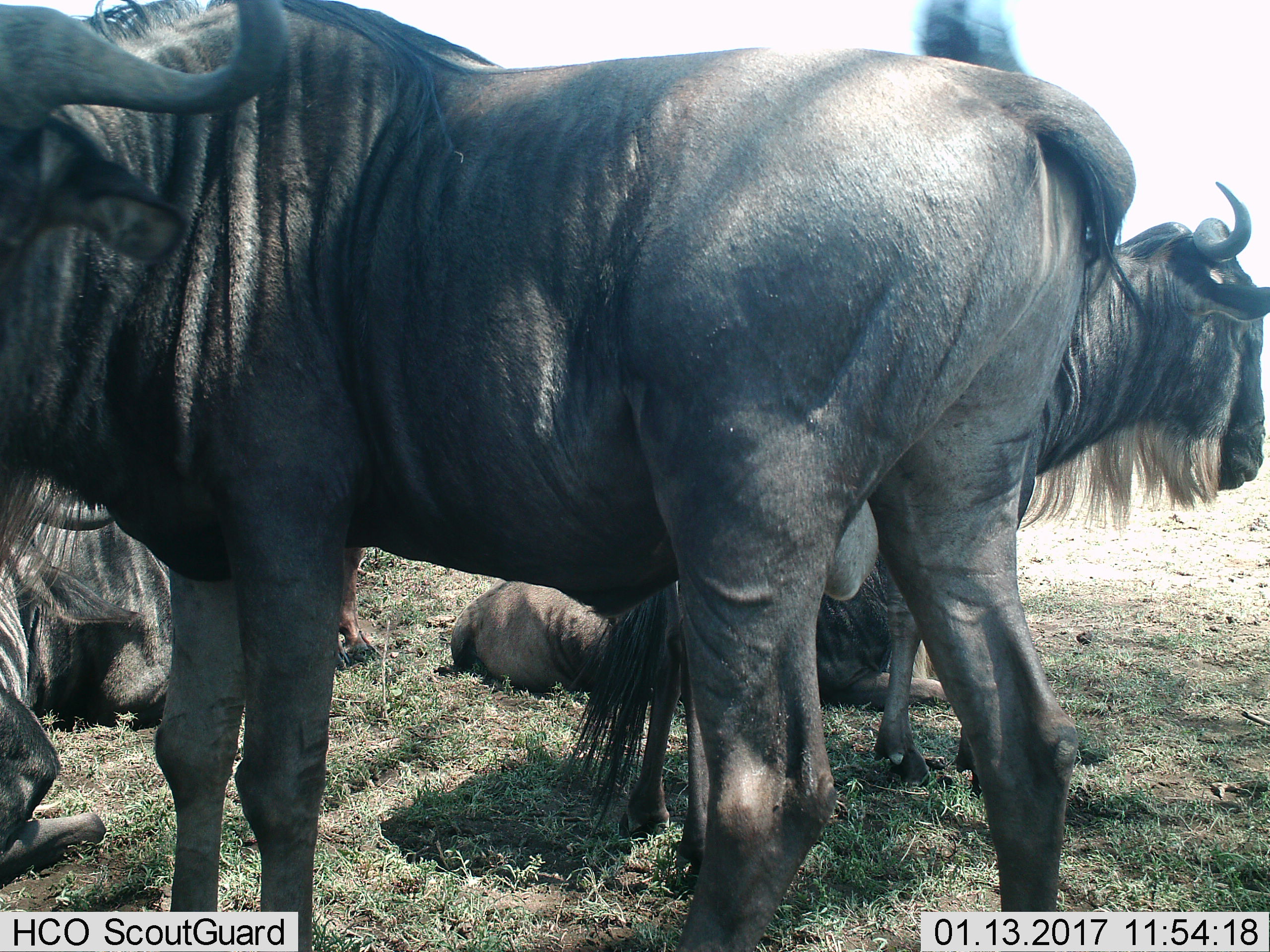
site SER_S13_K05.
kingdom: Animalia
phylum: Chordata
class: Mammalia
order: Artiodactyla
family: Bovidae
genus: Connochaetes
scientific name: Connochaetes taurinus taurinus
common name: blue wildebeest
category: wildebeestblue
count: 4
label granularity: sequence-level